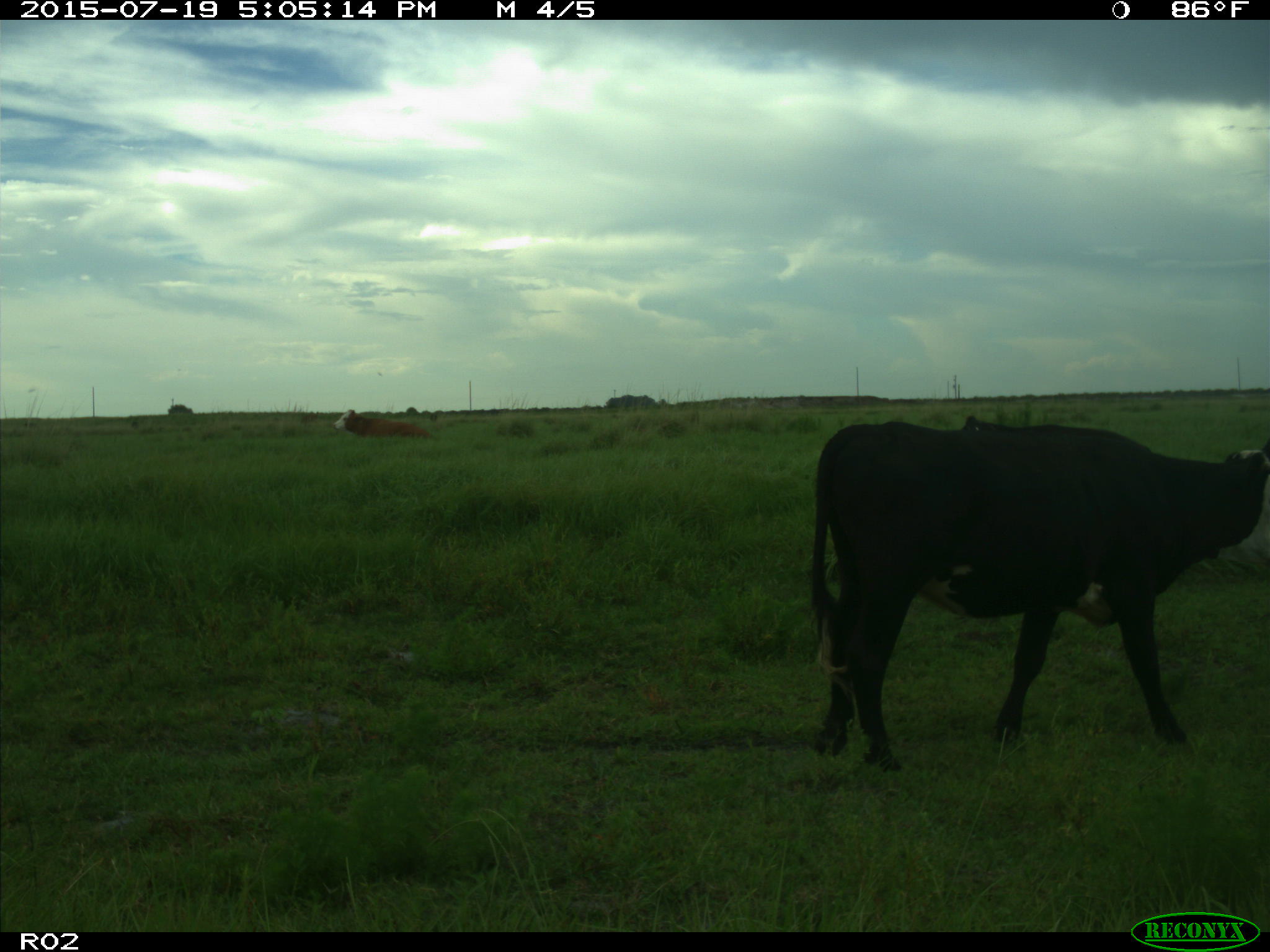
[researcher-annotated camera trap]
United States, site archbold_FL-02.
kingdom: Animalia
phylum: Chordata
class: Mammalia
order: Artiodactyla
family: Bovidae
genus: Bos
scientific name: Bos taurus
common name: domestic cow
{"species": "Bos taurus (domestic cow)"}